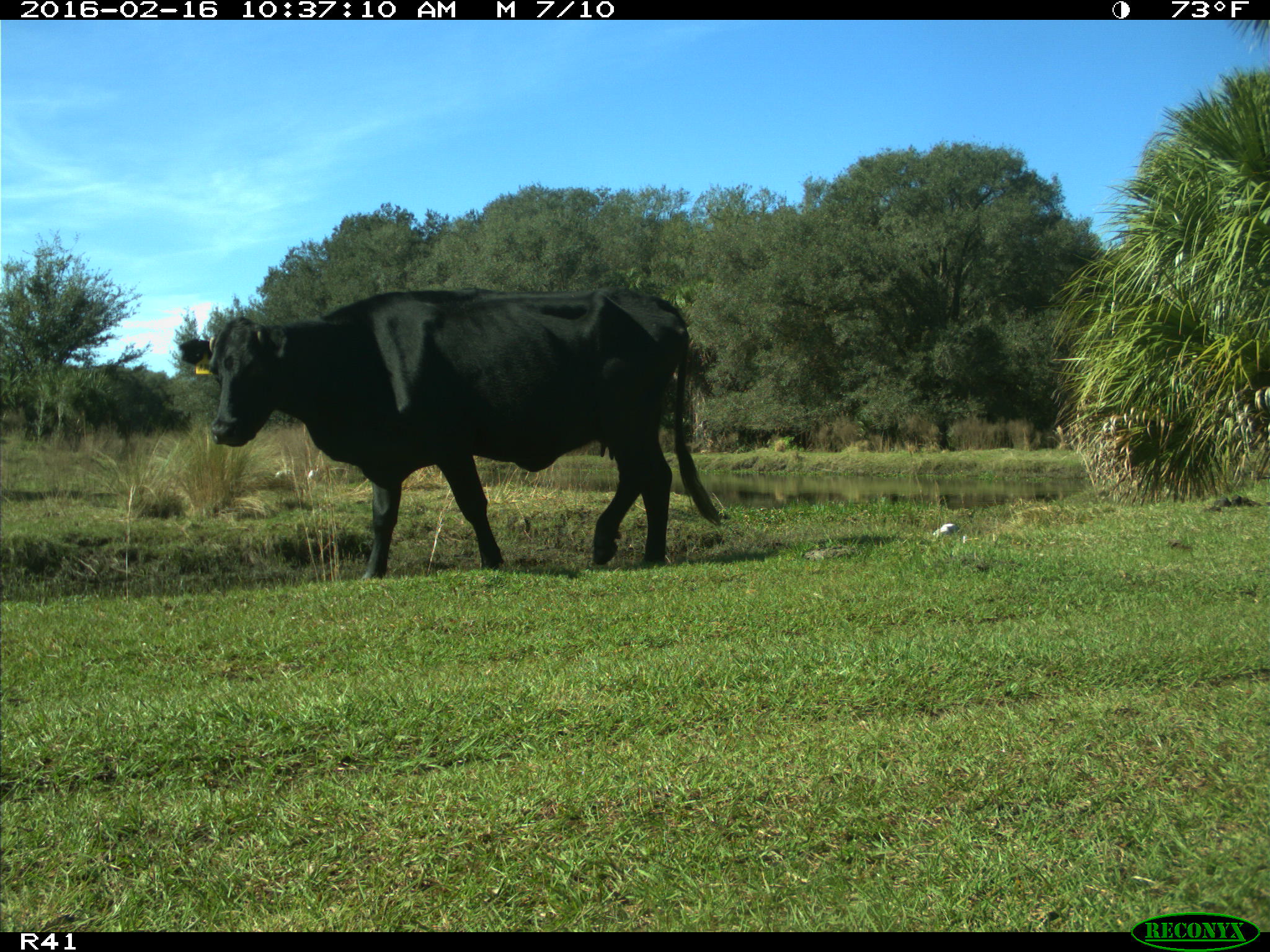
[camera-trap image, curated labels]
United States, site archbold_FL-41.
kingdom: Animalia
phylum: Chordata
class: Mammalia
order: Artiodactyla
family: Bovidae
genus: Bos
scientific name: Bos taurus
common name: domestic cow